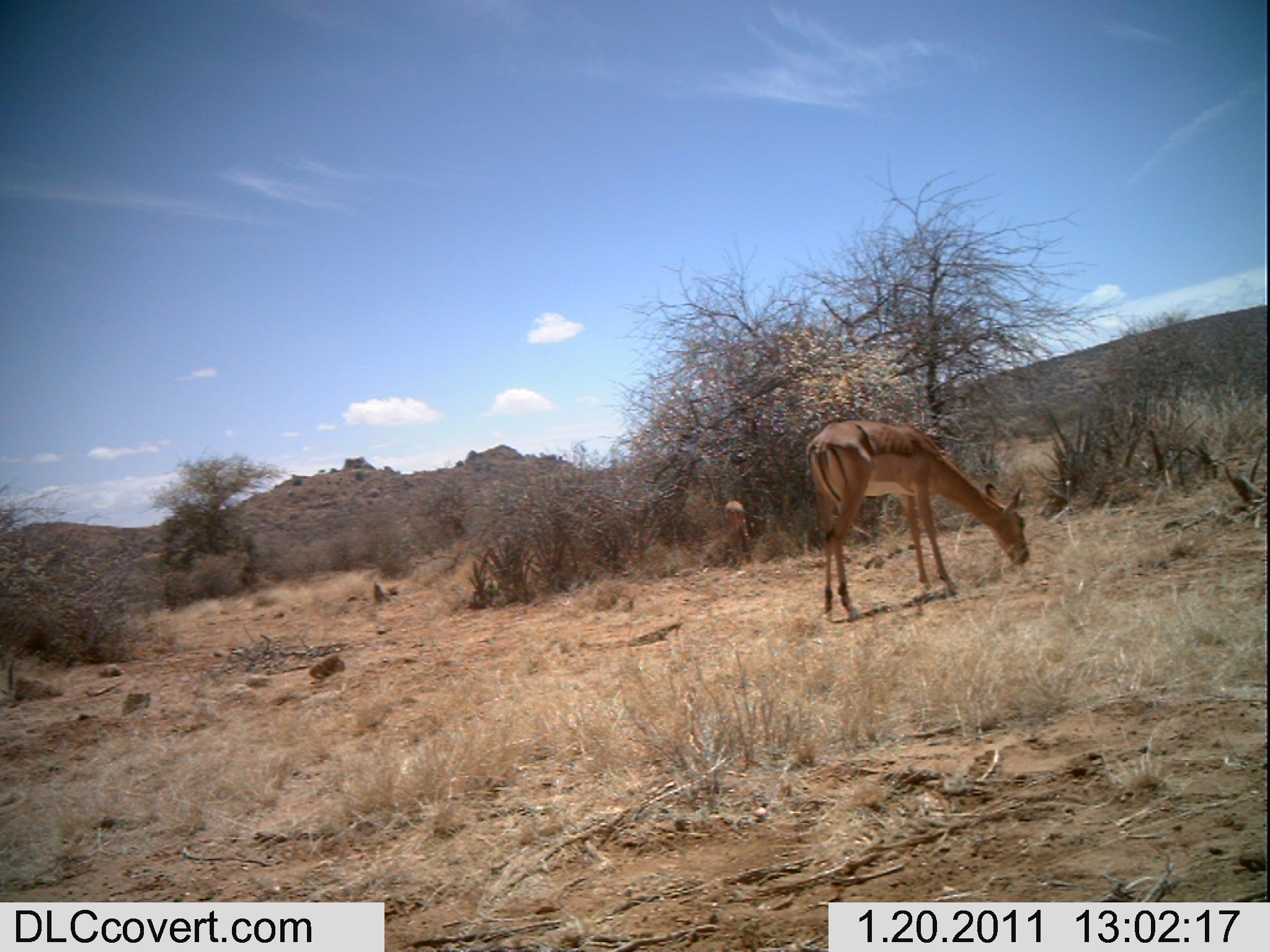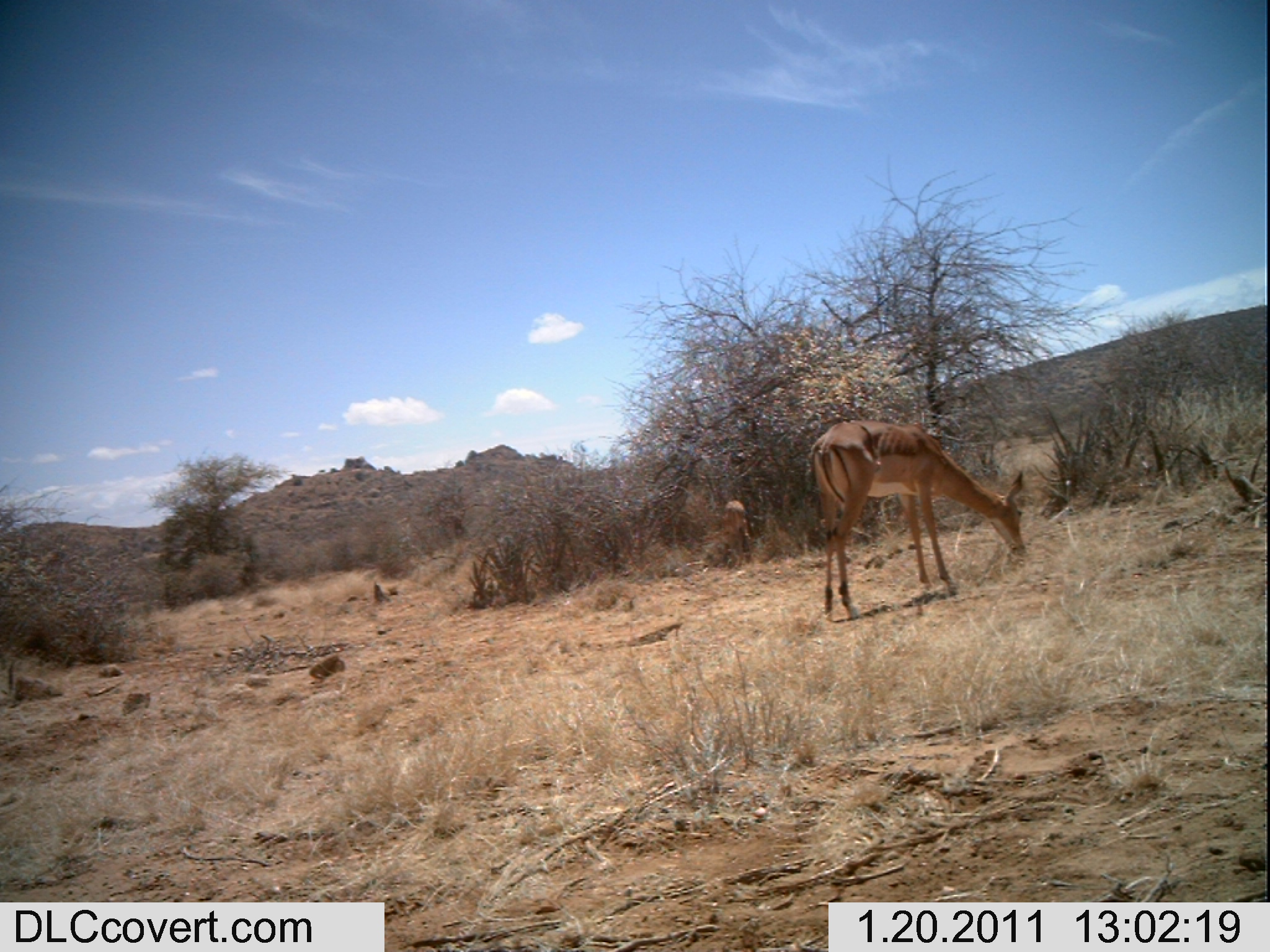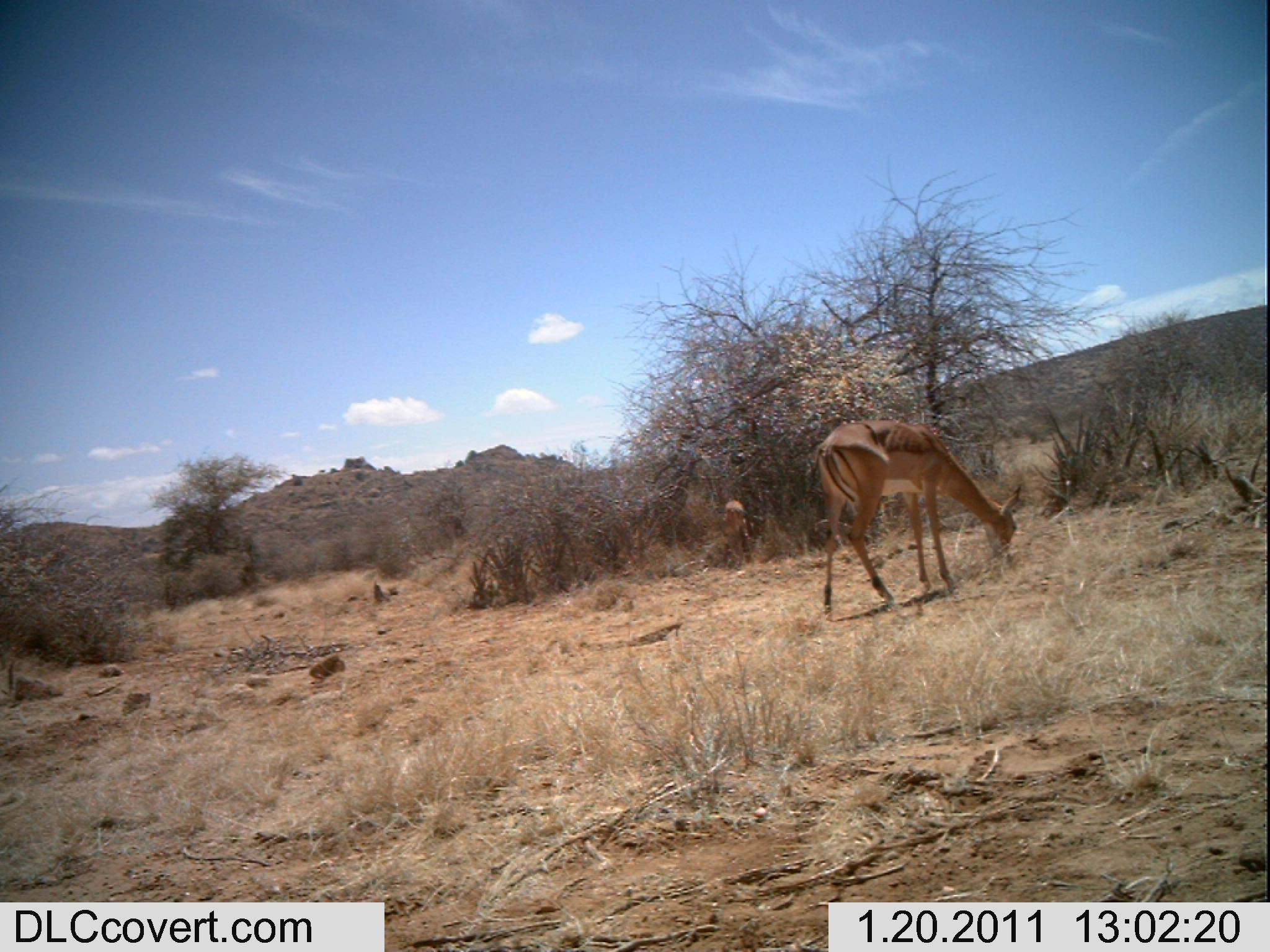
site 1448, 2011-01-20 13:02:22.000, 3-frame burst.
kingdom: Animalia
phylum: Chordata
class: Mammalia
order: Artiodactyla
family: Bovidae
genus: Aepyceros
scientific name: Aepyceros melampus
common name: impala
Aepyceros melampus (impala), count 2.